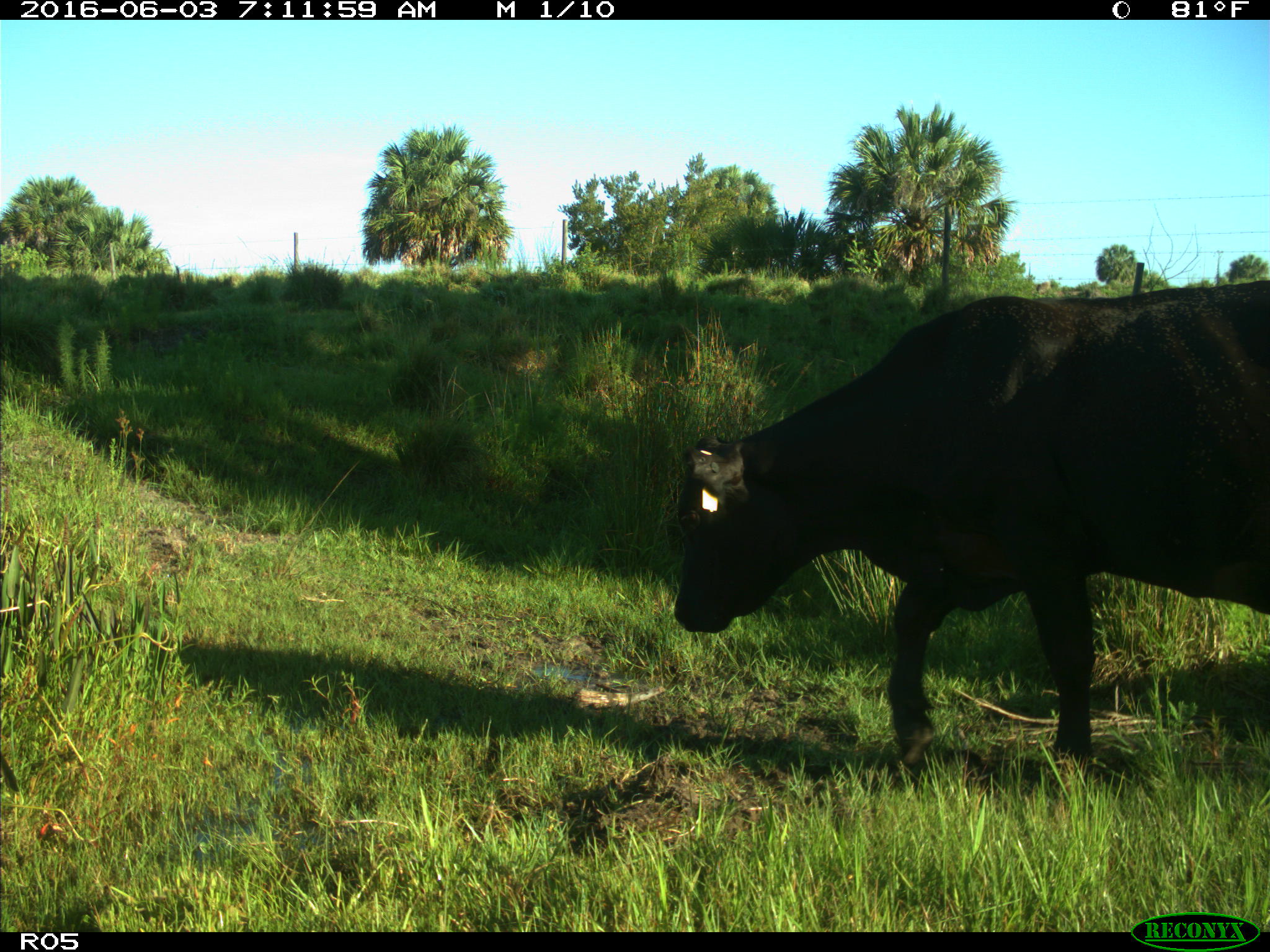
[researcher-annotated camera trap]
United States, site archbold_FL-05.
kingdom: Animalia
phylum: Chordata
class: Mammalia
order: Artiodactyla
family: Bovidae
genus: Bos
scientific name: Bos taurus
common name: domestic cow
Bos taurus (domestic cow).